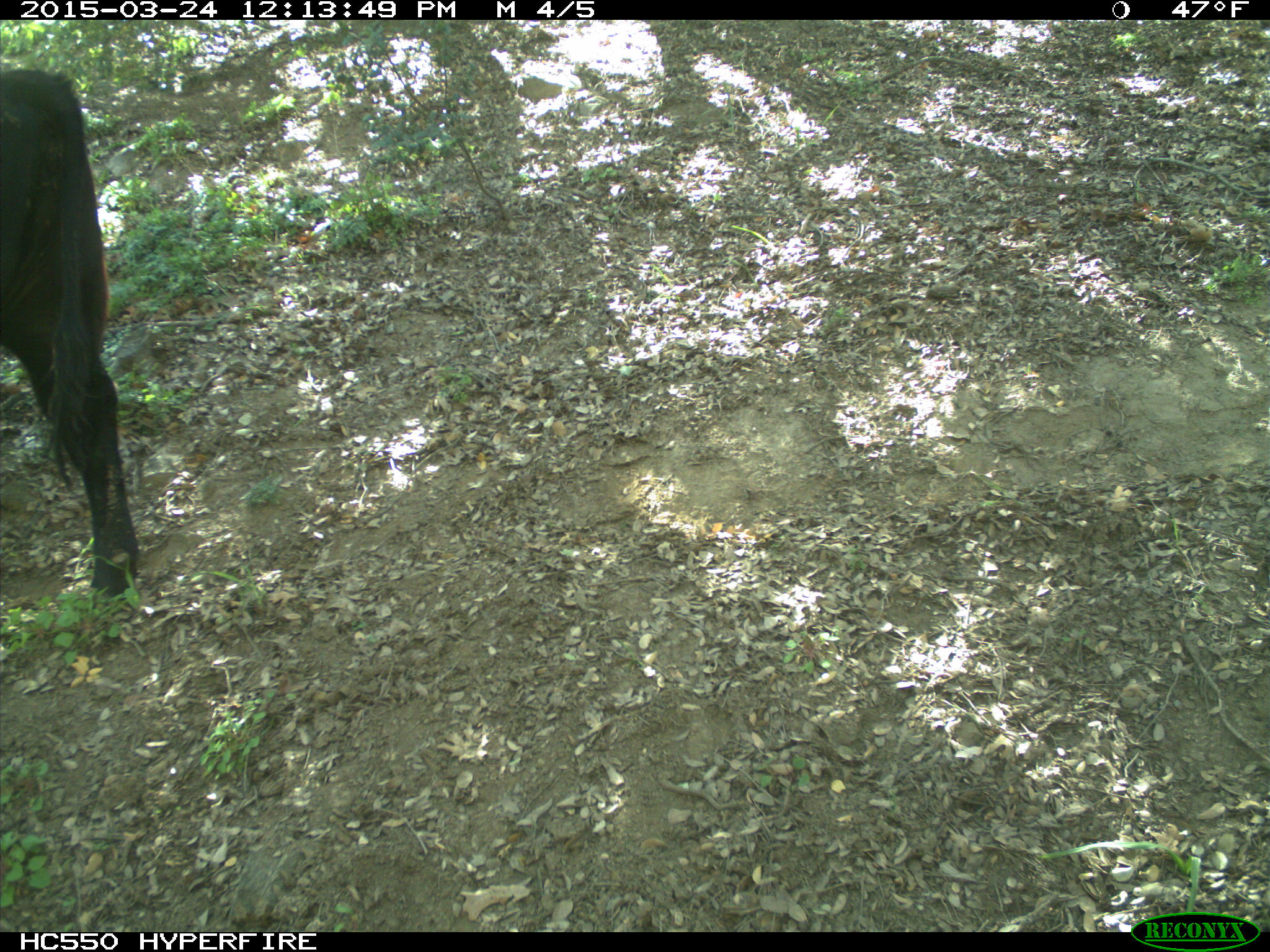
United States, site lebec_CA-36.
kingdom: Animalia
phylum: Chordata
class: Mammalia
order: Artiodactyla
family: Bovidae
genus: Bos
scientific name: Bos taurus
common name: domestic cow